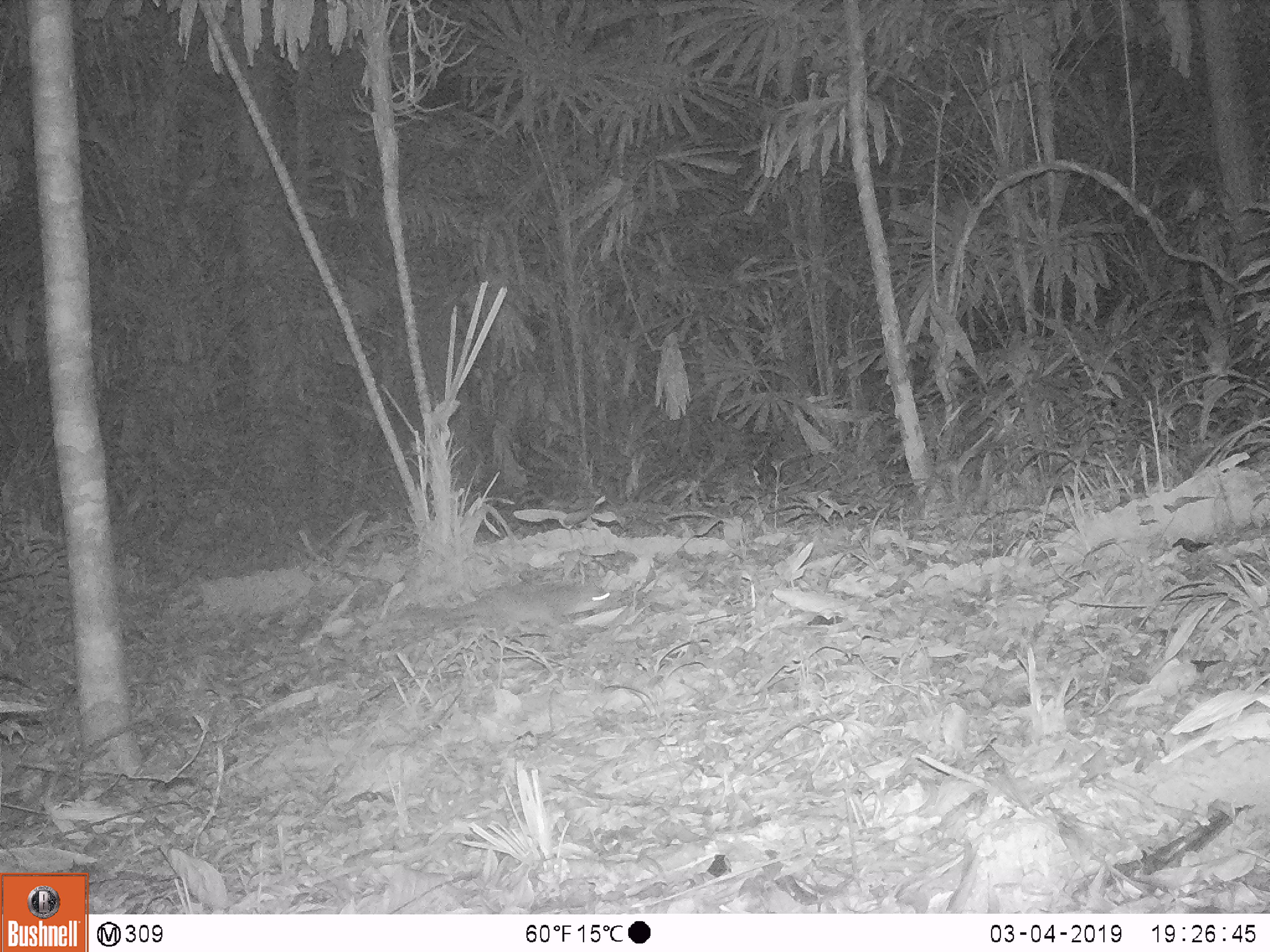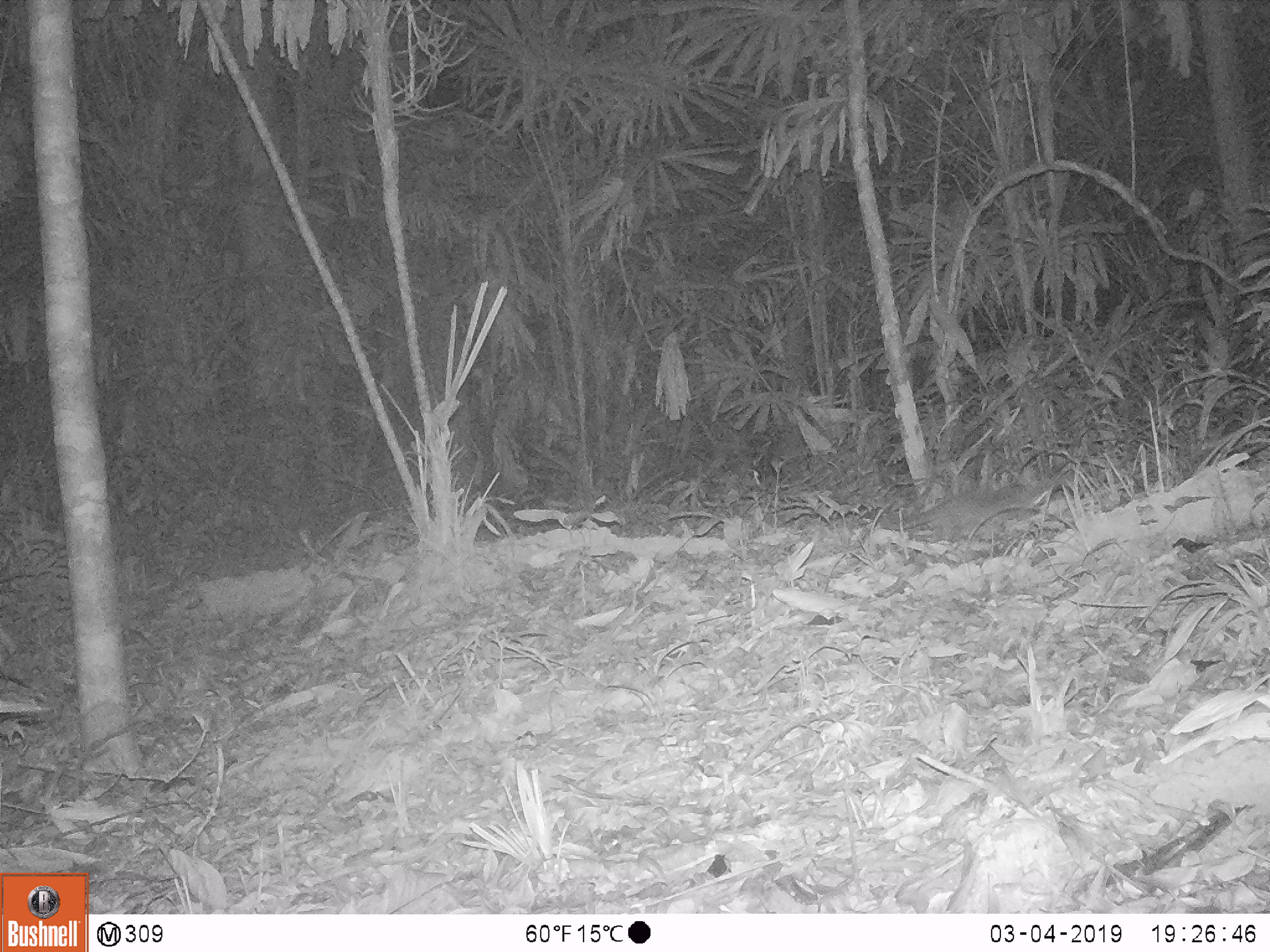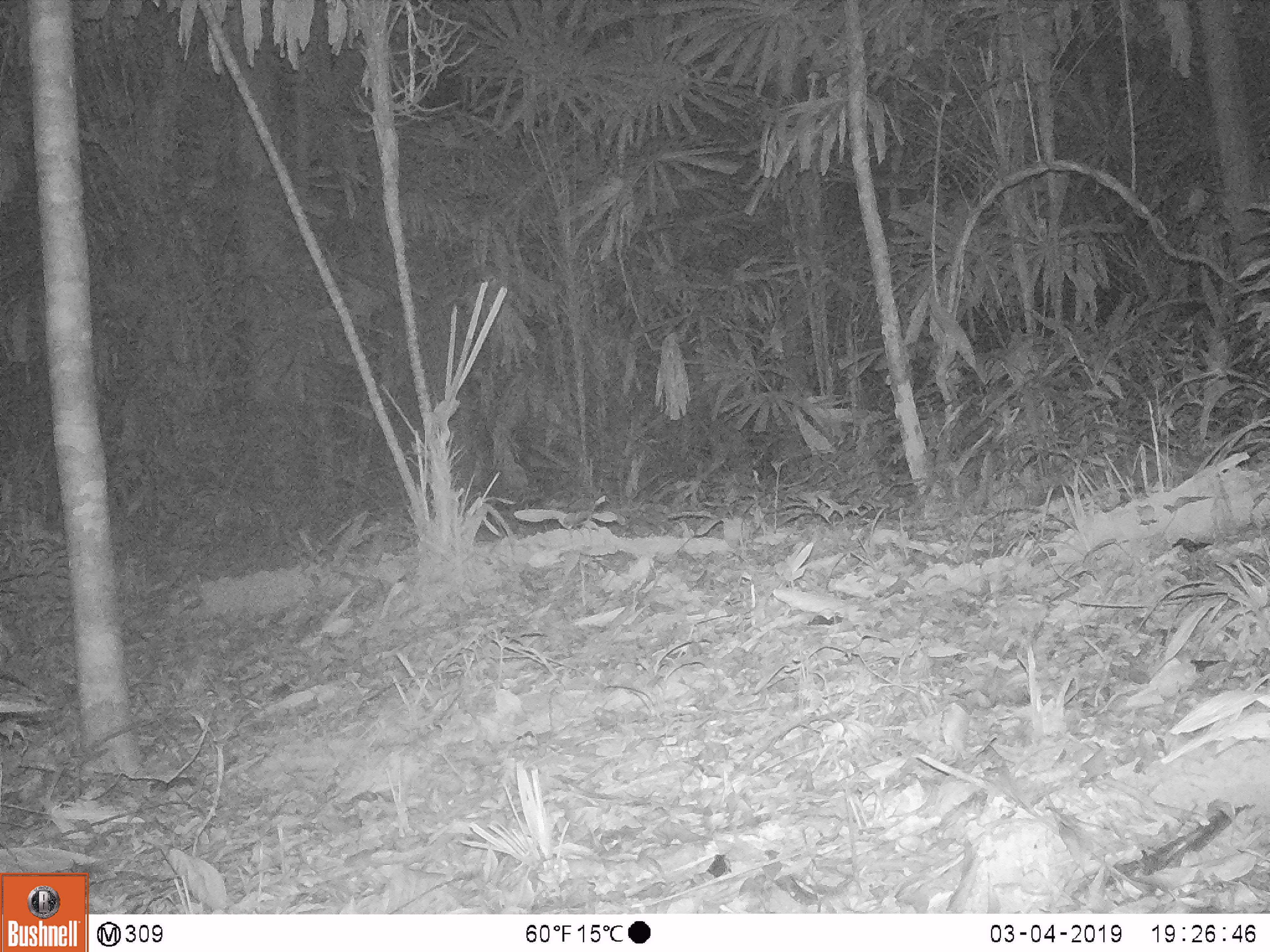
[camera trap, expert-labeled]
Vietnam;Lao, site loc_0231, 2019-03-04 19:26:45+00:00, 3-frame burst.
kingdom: Animalia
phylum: Chordata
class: Mammalia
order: Carnivora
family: Mustelidae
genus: Melogale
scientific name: Melogale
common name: ferret badger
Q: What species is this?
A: Ferret badger (Melogale).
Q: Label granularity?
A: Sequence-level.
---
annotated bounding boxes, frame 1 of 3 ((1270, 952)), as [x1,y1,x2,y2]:
ferret badger: [399,579,614,634]